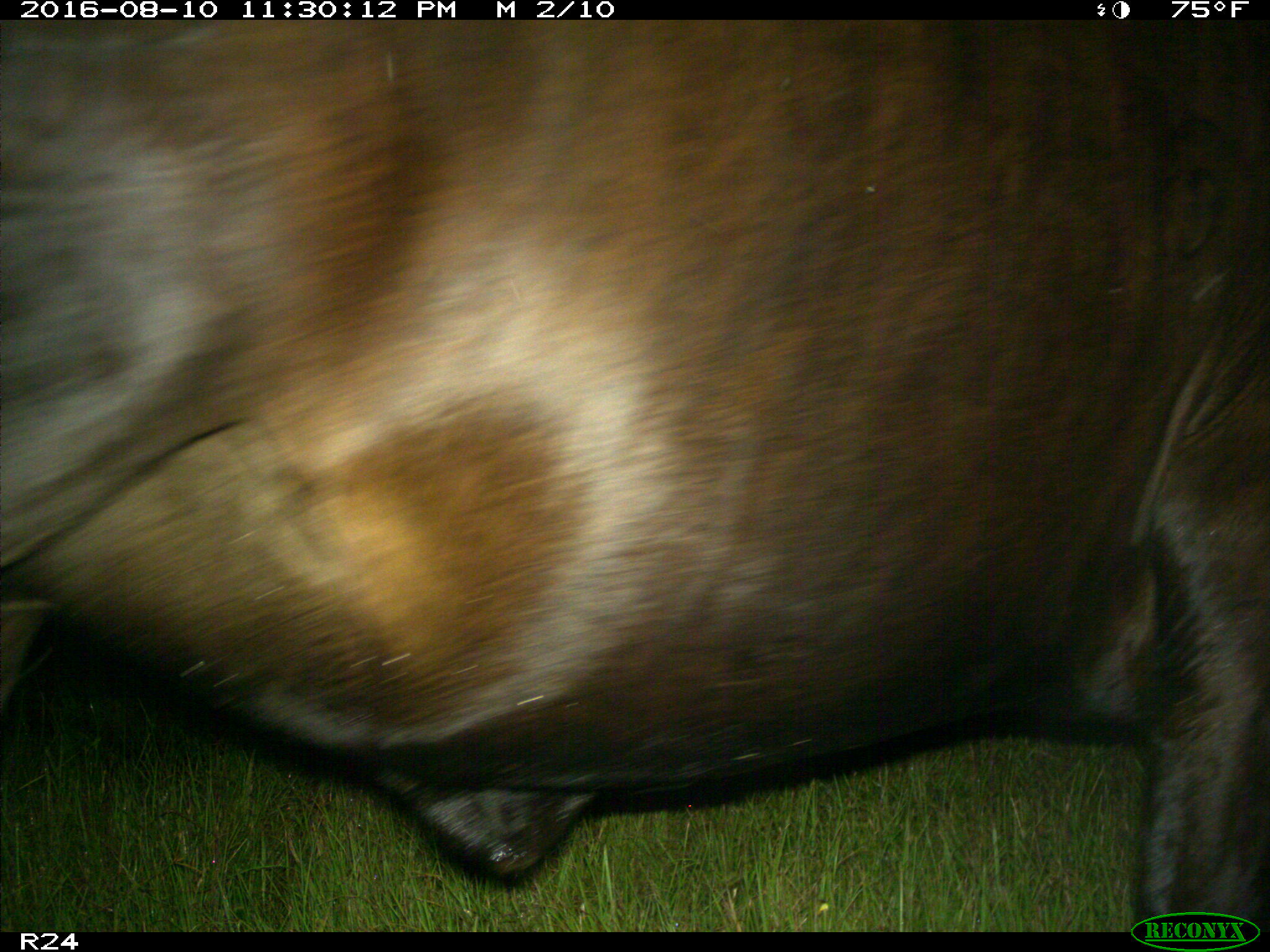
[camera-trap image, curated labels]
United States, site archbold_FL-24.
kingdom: Animalia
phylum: Chordata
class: Mammalia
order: Artiodactyla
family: Bovidae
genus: Bos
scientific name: Bos taurus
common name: domestic cow